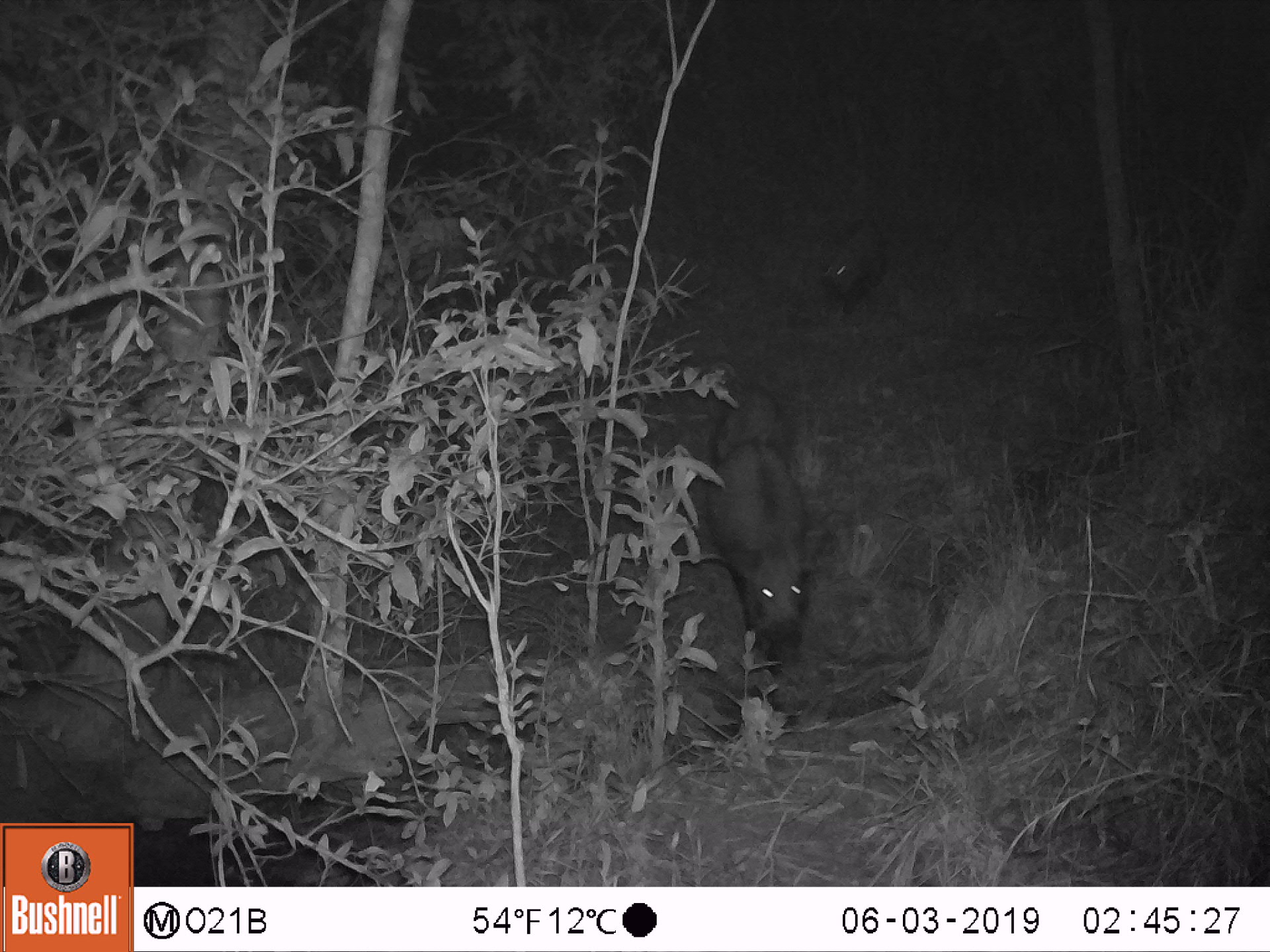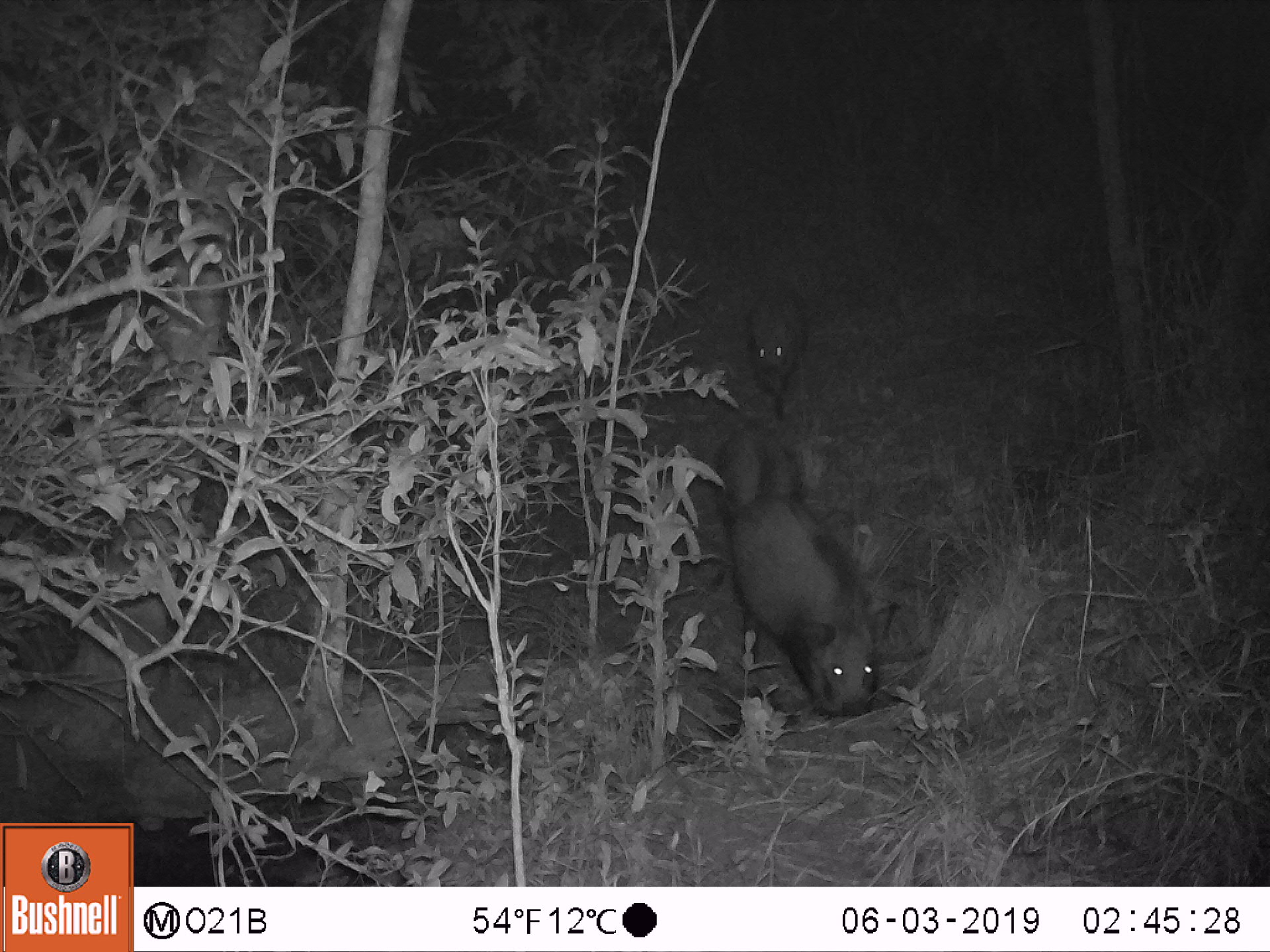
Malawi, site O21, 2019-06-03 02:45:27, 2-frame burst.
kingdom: Animalia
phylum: Chordata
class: Mammalia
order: Artiodactyla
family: Suidae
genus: Potamochoerus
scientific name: Potamochoerus larvatus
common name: bushpig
Bushpig (Potamochoerus larvatus), count 3.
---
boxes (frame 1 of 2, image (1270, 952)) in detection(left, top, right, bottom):
bushpig: detection(693, 438, 820, 672); detection(820, 212, 892, 320); detection(708, 377, 792, 469)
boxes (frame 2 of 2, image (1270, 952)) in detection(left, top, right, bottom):
bushpig: detection(716, 496, 906, 718); detection(741, 281, 817, 422); detection(703, 424, 819, 507)